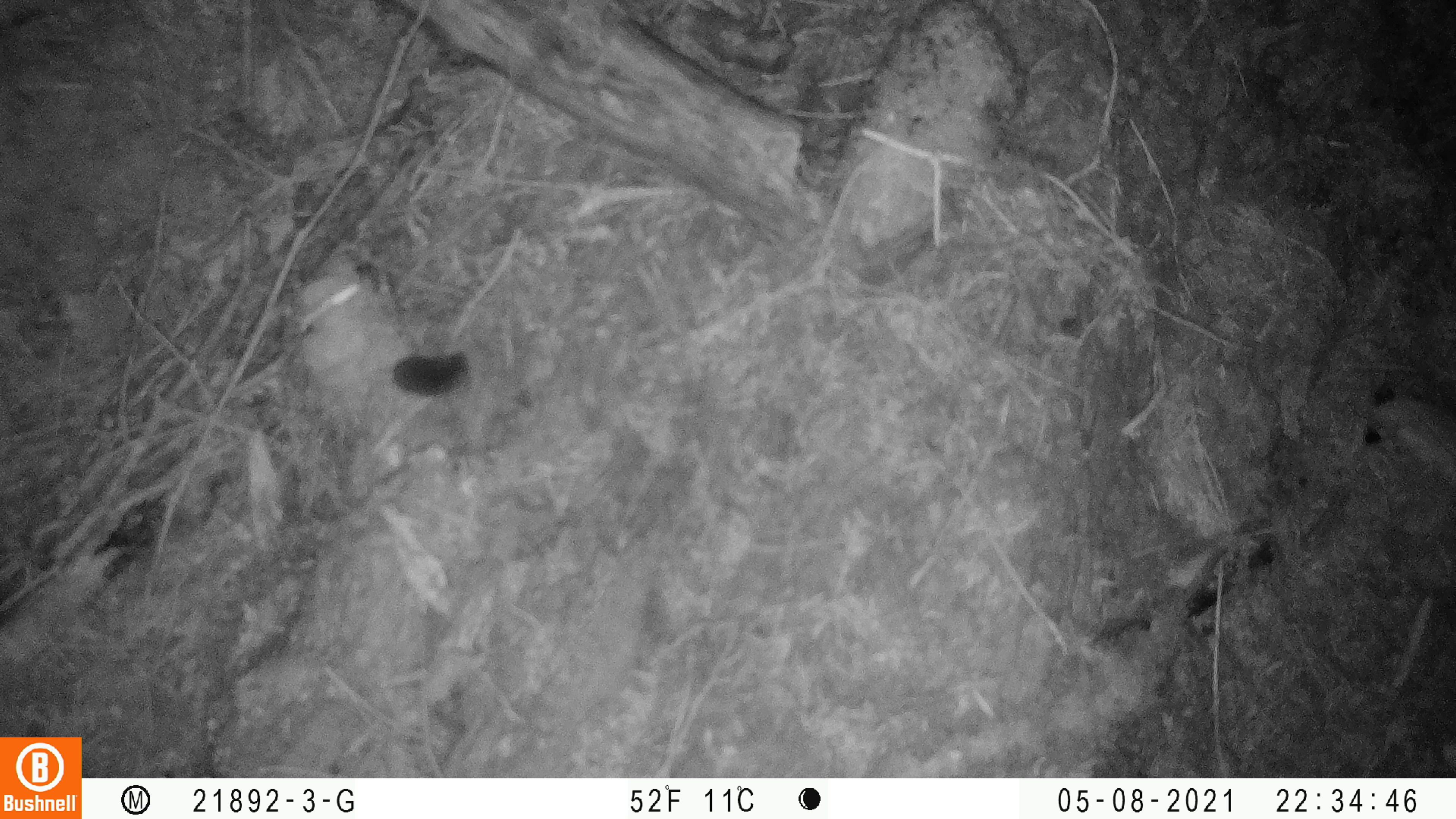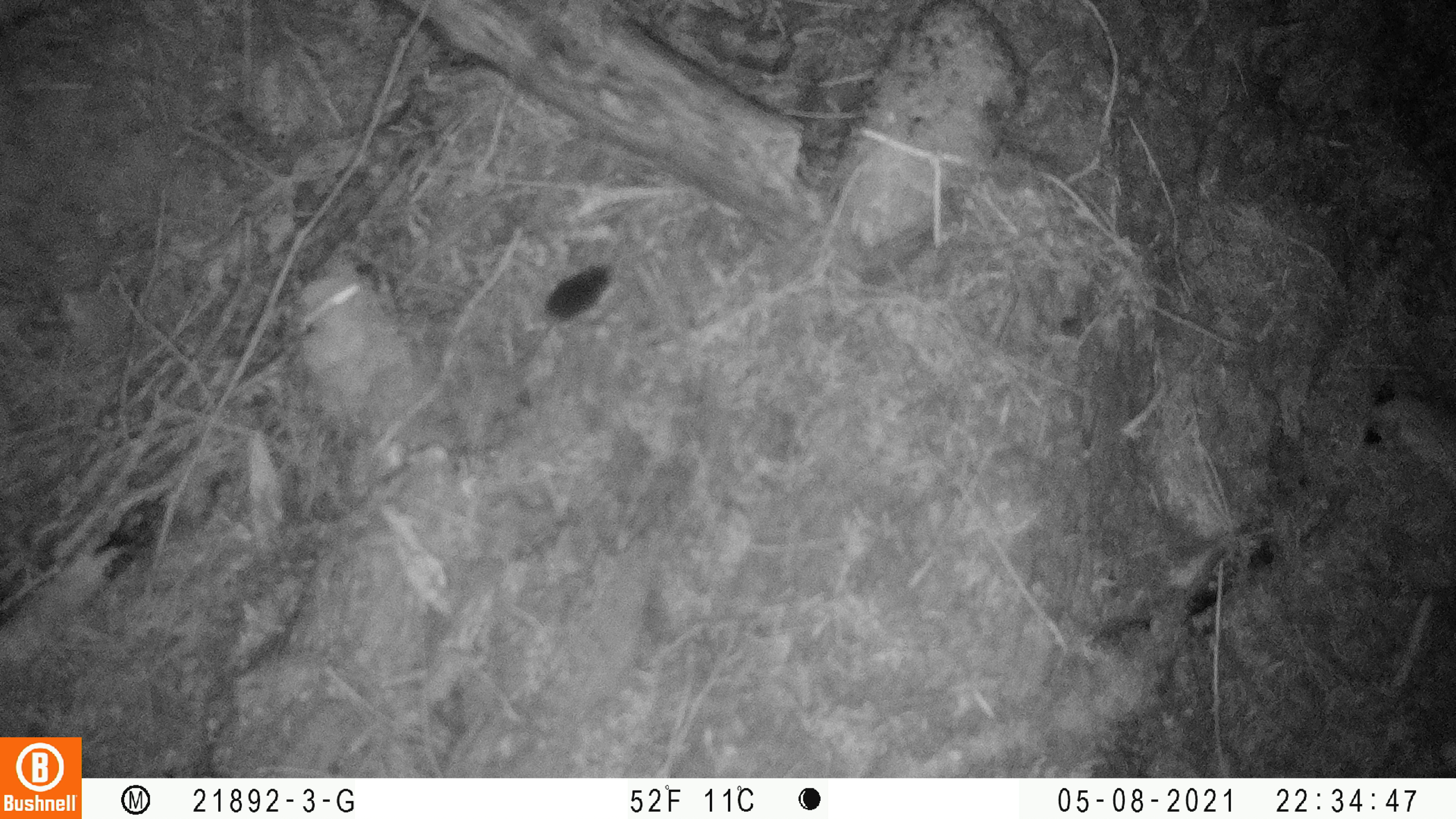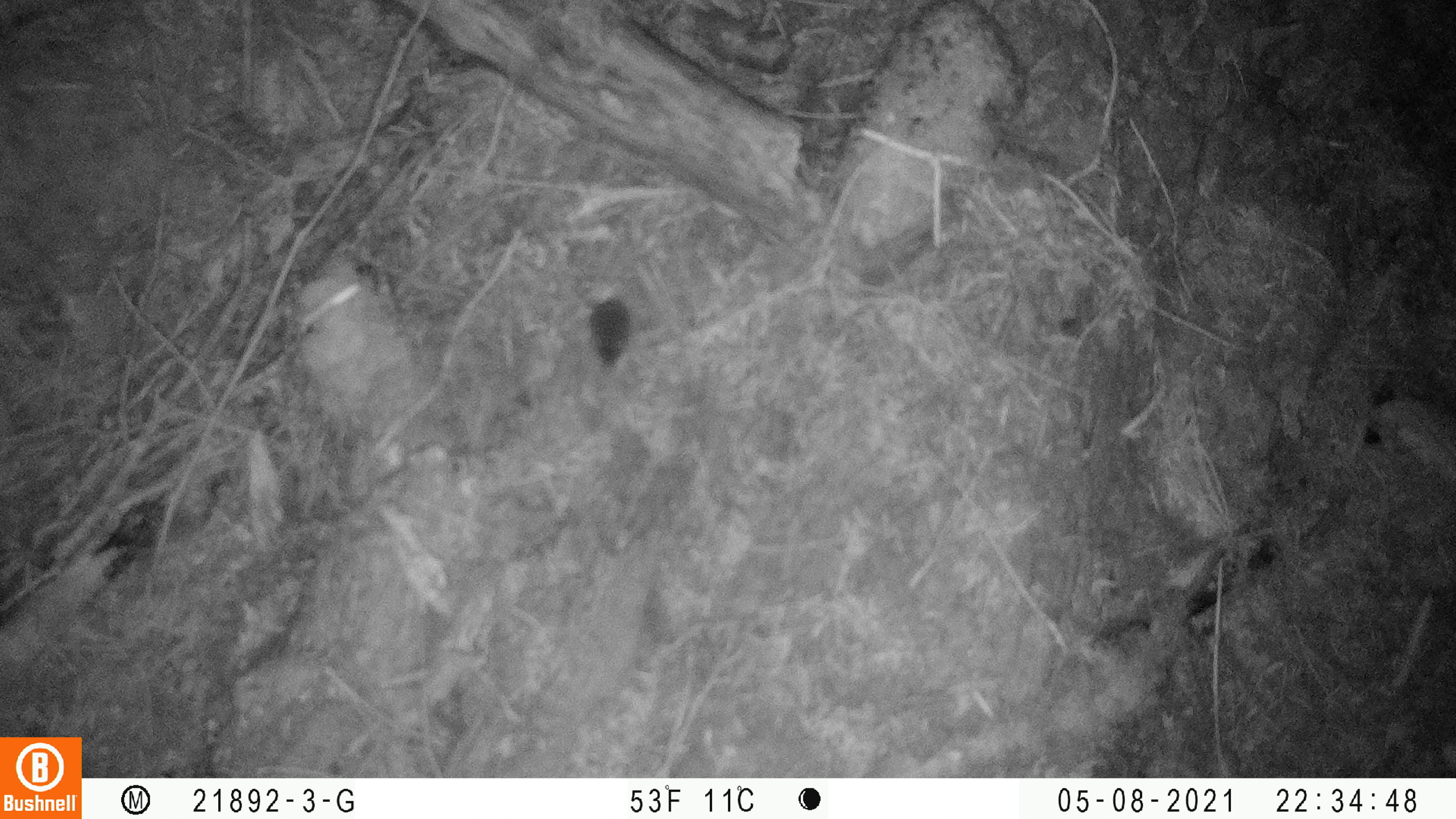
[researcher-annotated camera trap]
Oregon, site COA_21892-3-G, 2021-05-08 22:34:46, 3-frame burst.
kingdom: Animalia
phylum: Chordata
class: Mammalia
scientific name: Mammalia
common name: small mammal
Small mammal (Mammalia).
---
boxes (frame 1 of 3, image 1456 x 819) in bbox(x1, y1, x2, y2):
small mammal: bbox(314, 299, 542, 432)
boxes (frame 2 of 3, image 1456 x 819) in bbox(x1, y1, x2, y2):
small mammal: bbox(476, 210, 653, 395)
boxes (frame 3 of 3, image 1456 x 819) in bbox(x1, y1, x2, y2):
small mammal: bbox(528, 225, 673, 389)